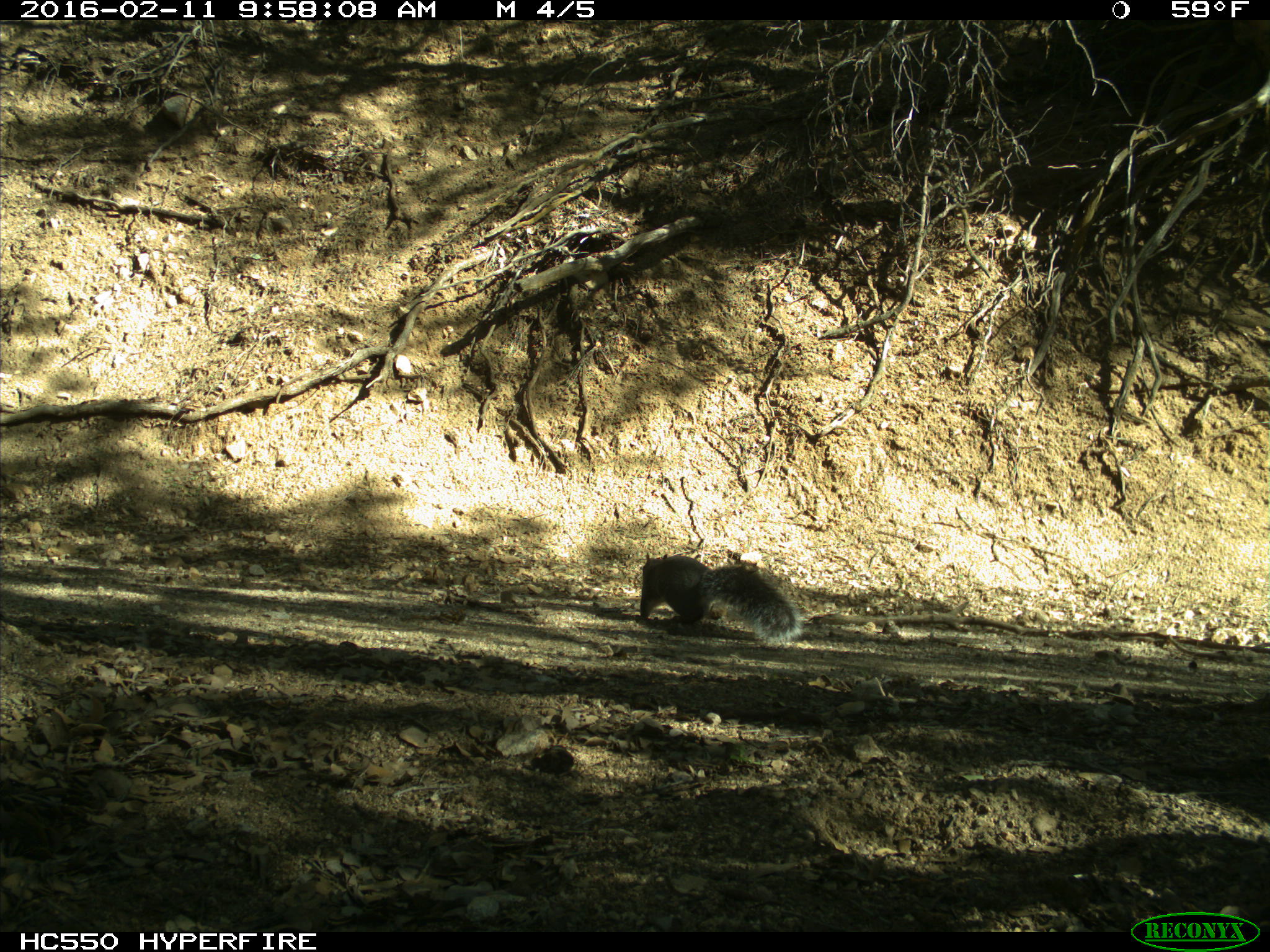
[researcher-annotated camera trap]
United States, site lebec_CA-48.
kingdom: Animalia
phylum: Chordata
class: Mammalia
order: Rodentia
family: Sciuridae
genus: Sciurus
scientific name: Sciurus carolinensis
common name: eastern gray squirrel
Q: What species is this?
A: Sciurus carolinensis (eastern gray squirrel).